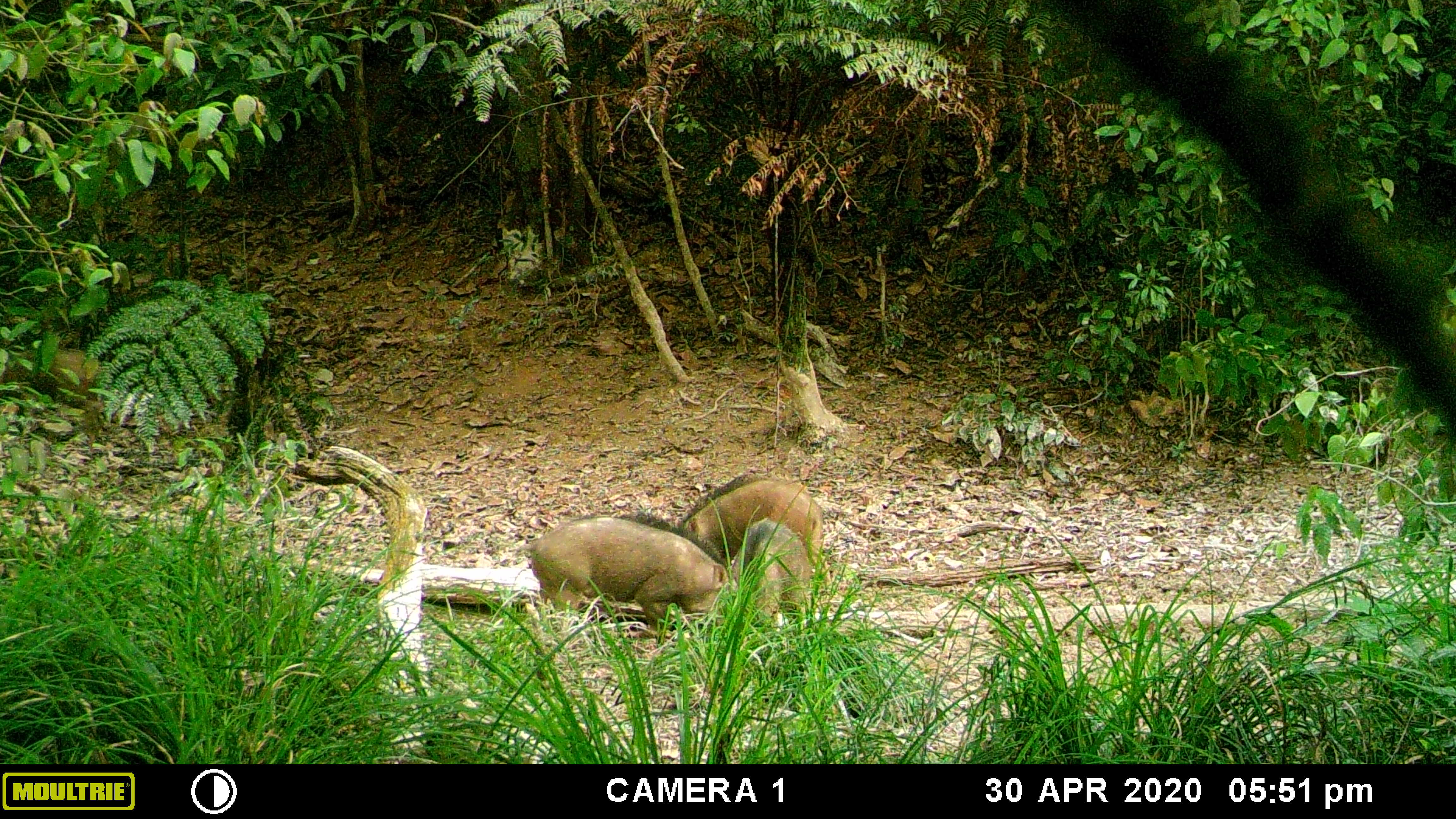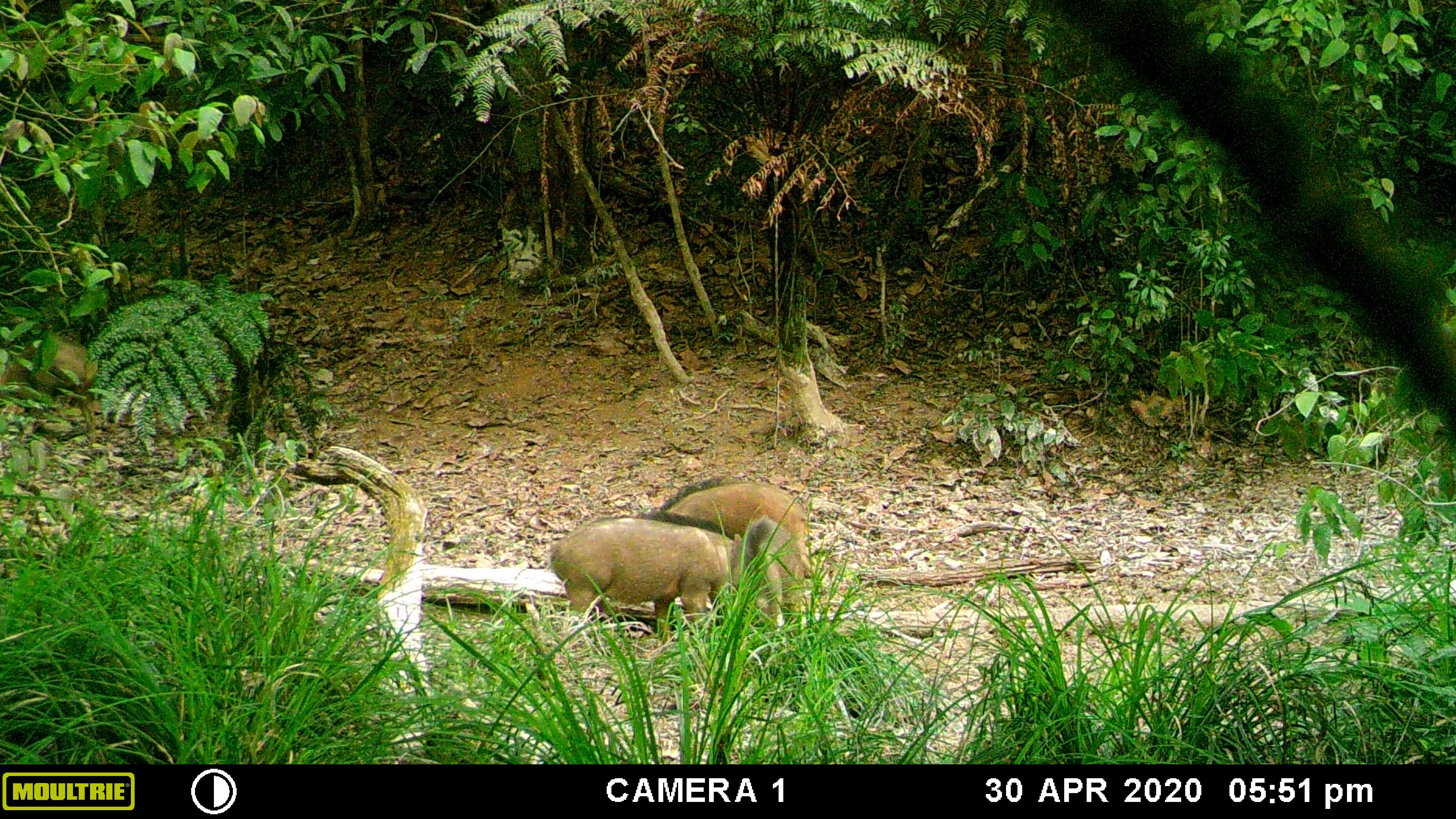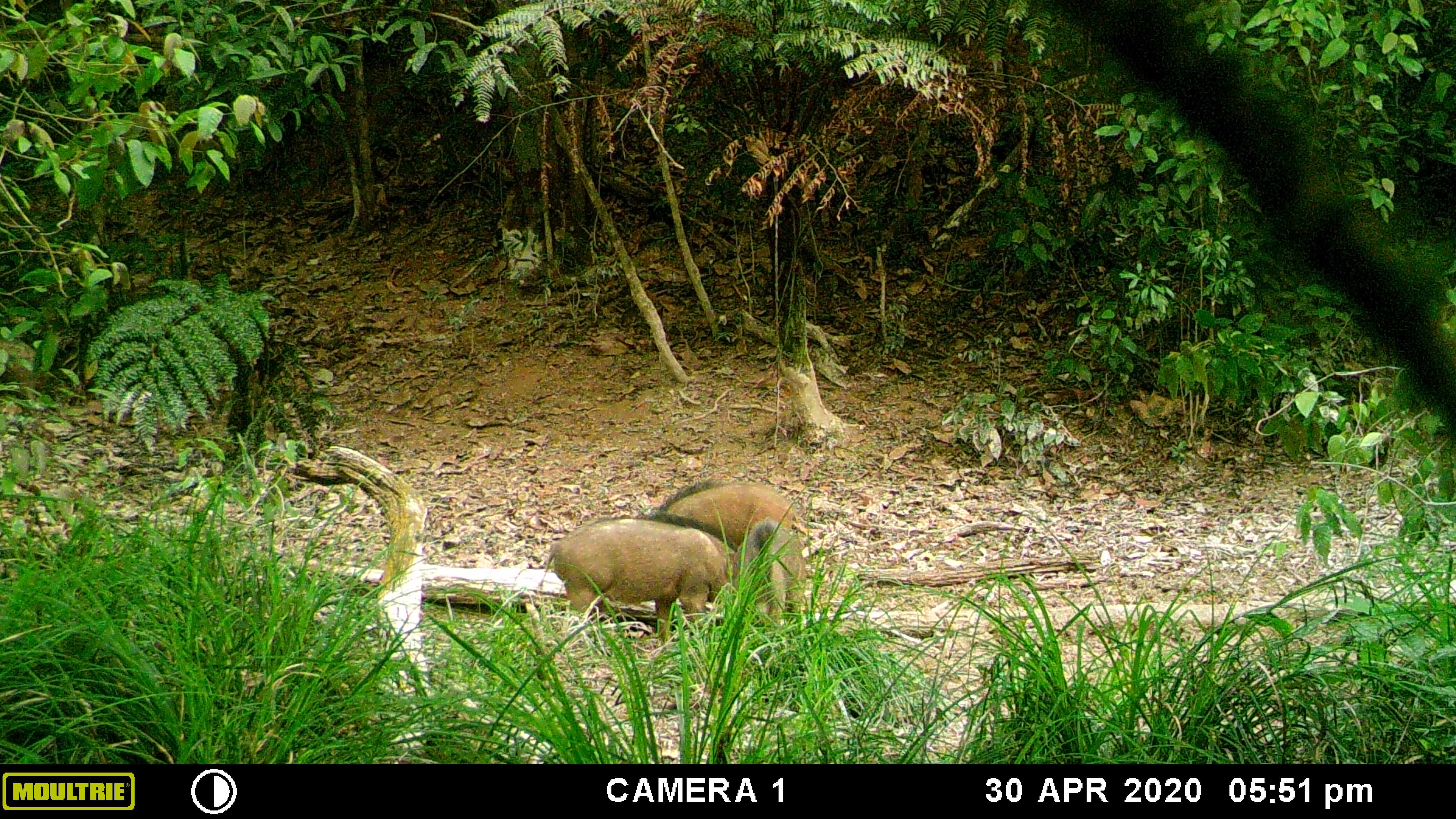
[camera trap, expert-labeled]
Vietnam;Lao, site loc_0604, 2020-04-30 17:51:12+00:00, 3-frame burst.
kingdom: Animalia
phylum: Chordata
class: Mammalia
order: Artiodactyla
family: Suidae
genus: Sus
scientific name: Sus scrofa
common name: eurasian wild pig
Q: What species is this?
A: Eurasian wild pig (Sus scrofa).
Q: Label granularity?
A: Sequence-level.